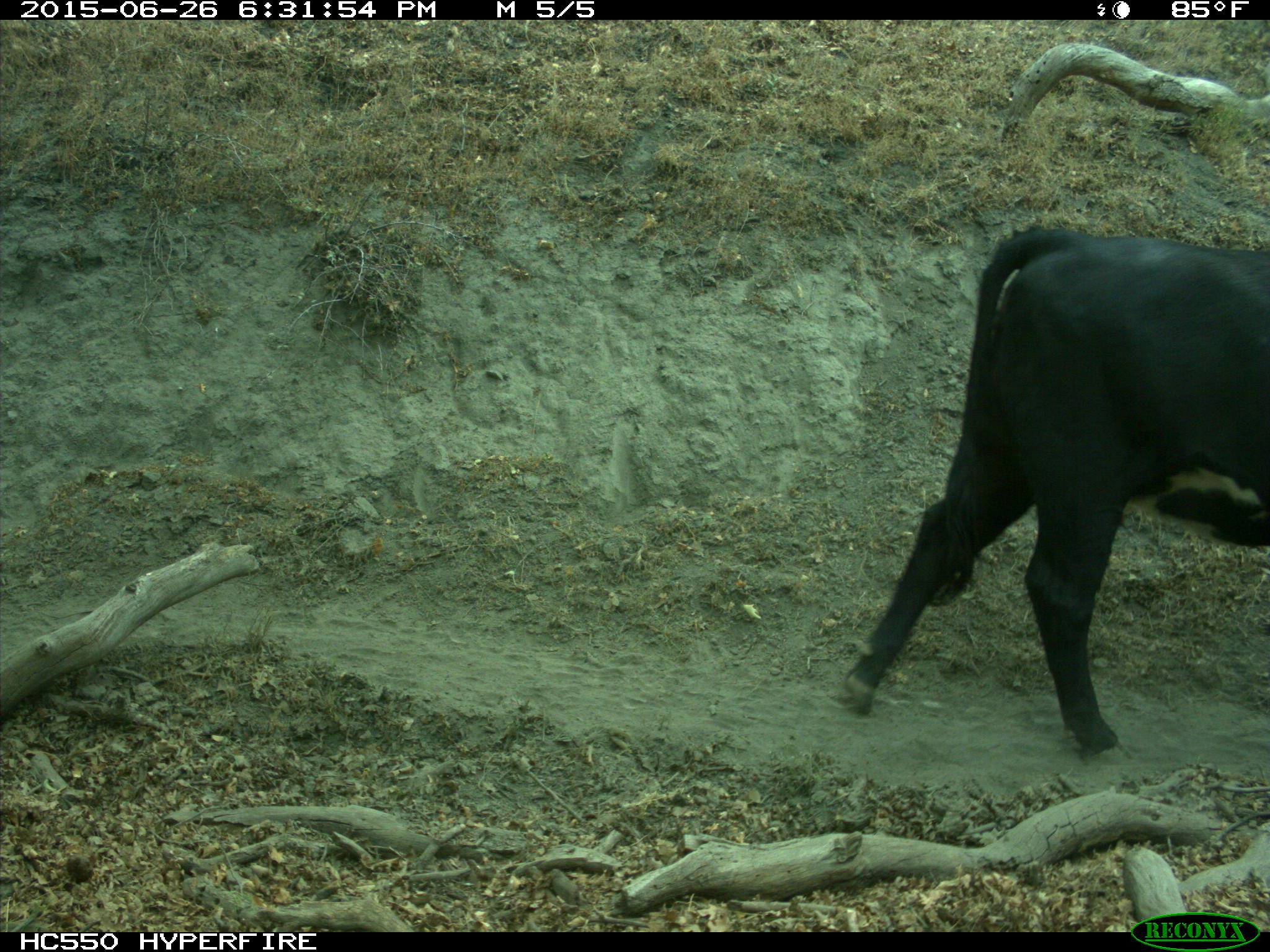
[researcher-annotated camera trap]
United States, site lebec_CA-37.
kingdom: Animalia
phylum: Chordata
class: Mammalia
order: Artiodactyla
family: Bovidae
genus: Bos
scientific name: Bos taurus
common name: domestic cow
Bos taurus (domestic cow).